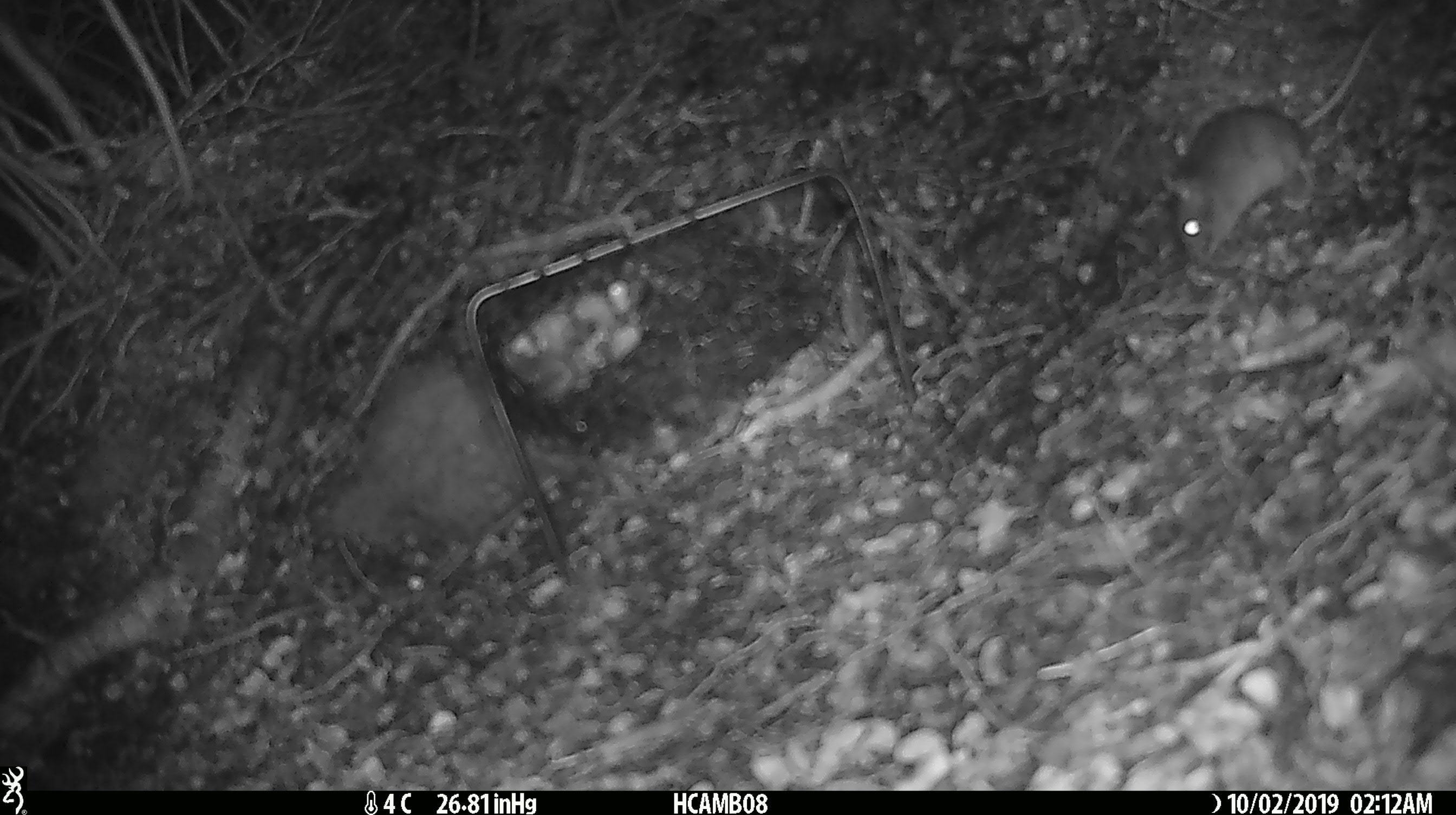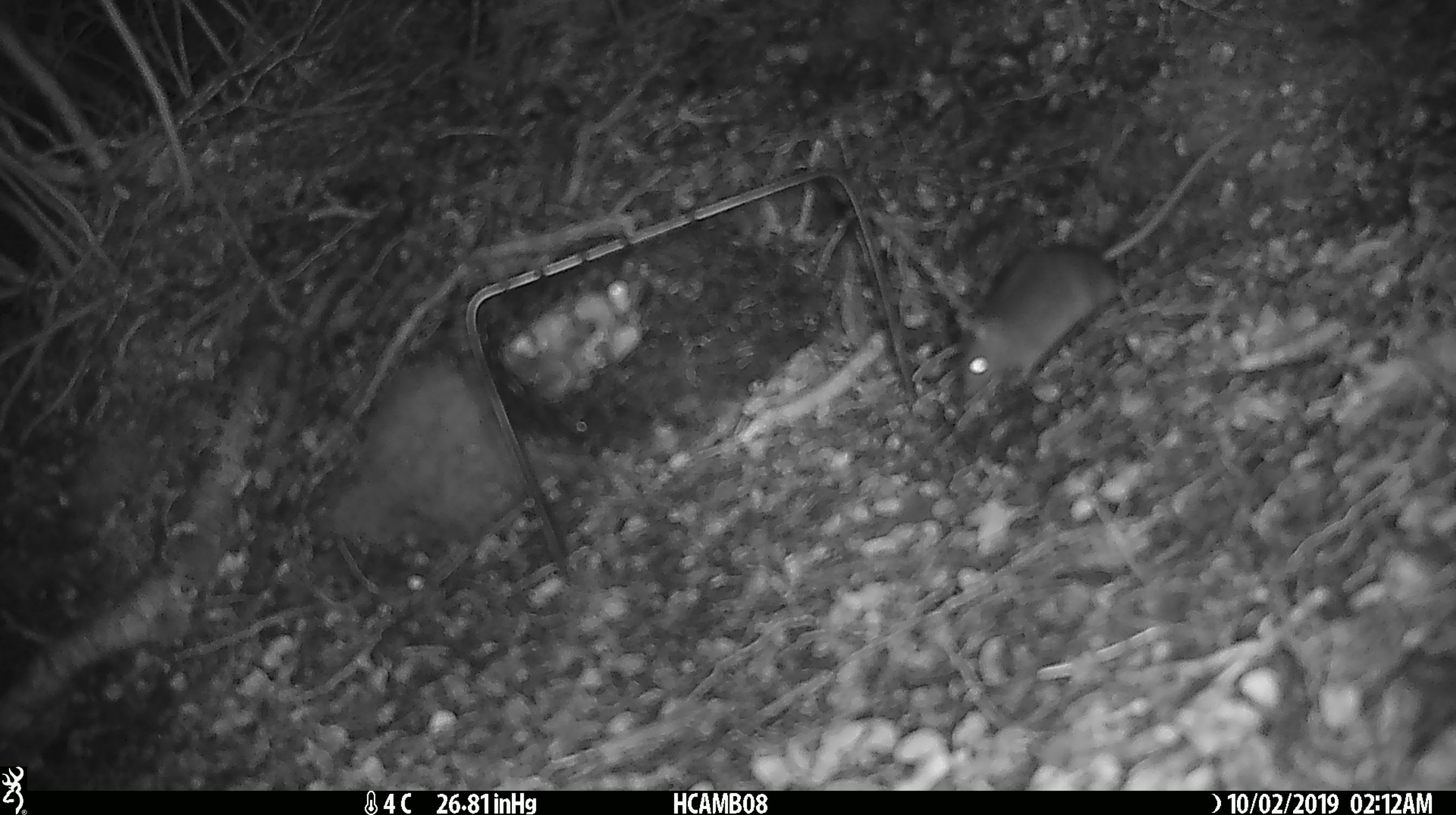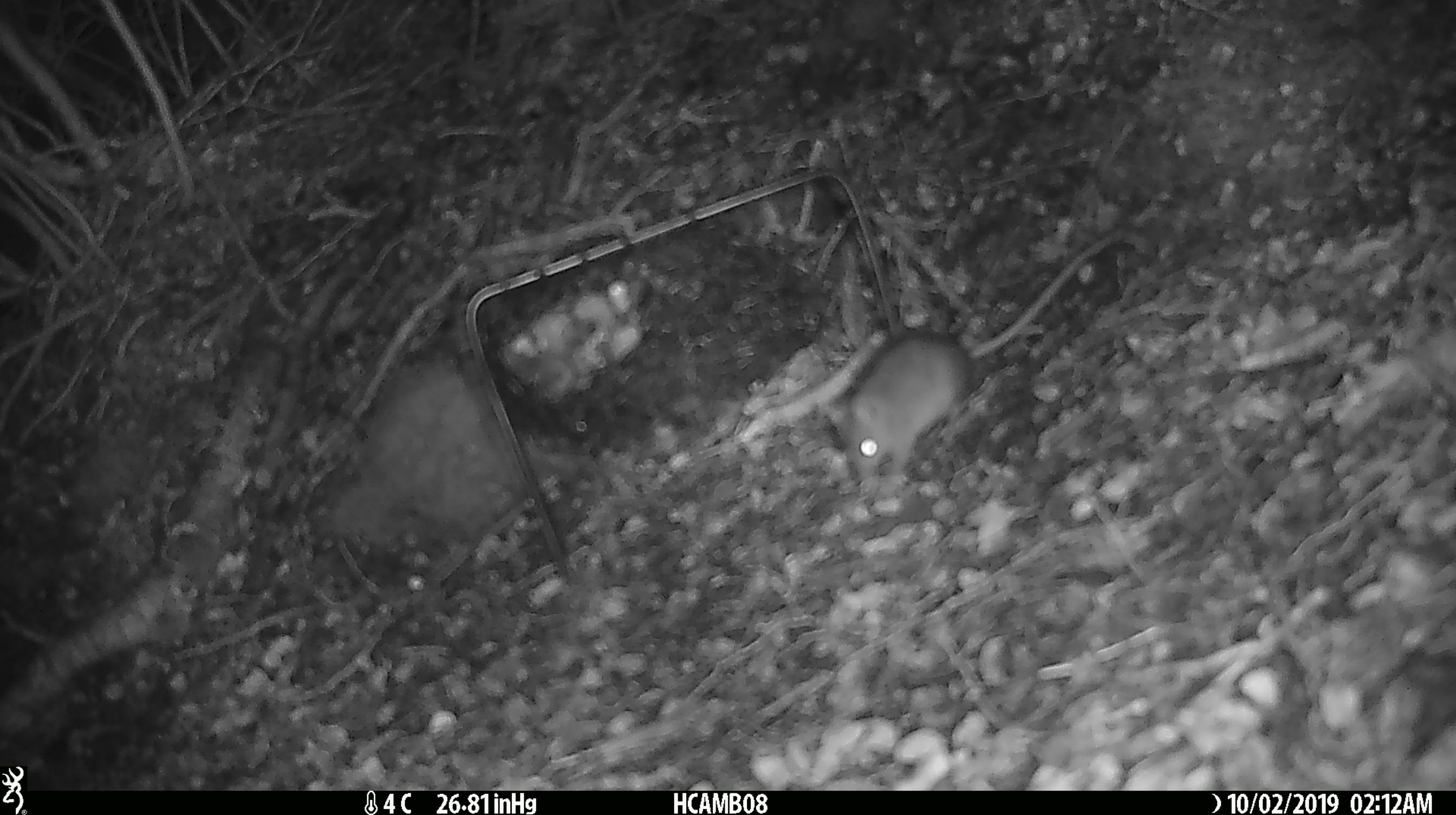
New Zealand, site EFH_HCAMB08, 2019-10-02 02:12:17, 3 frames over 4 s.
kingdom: Animalia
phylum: Chordata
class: Mammalia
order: Rodentia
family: Muridae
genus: Mus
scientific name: Mus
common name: mouse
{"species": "mouse (Mus)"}